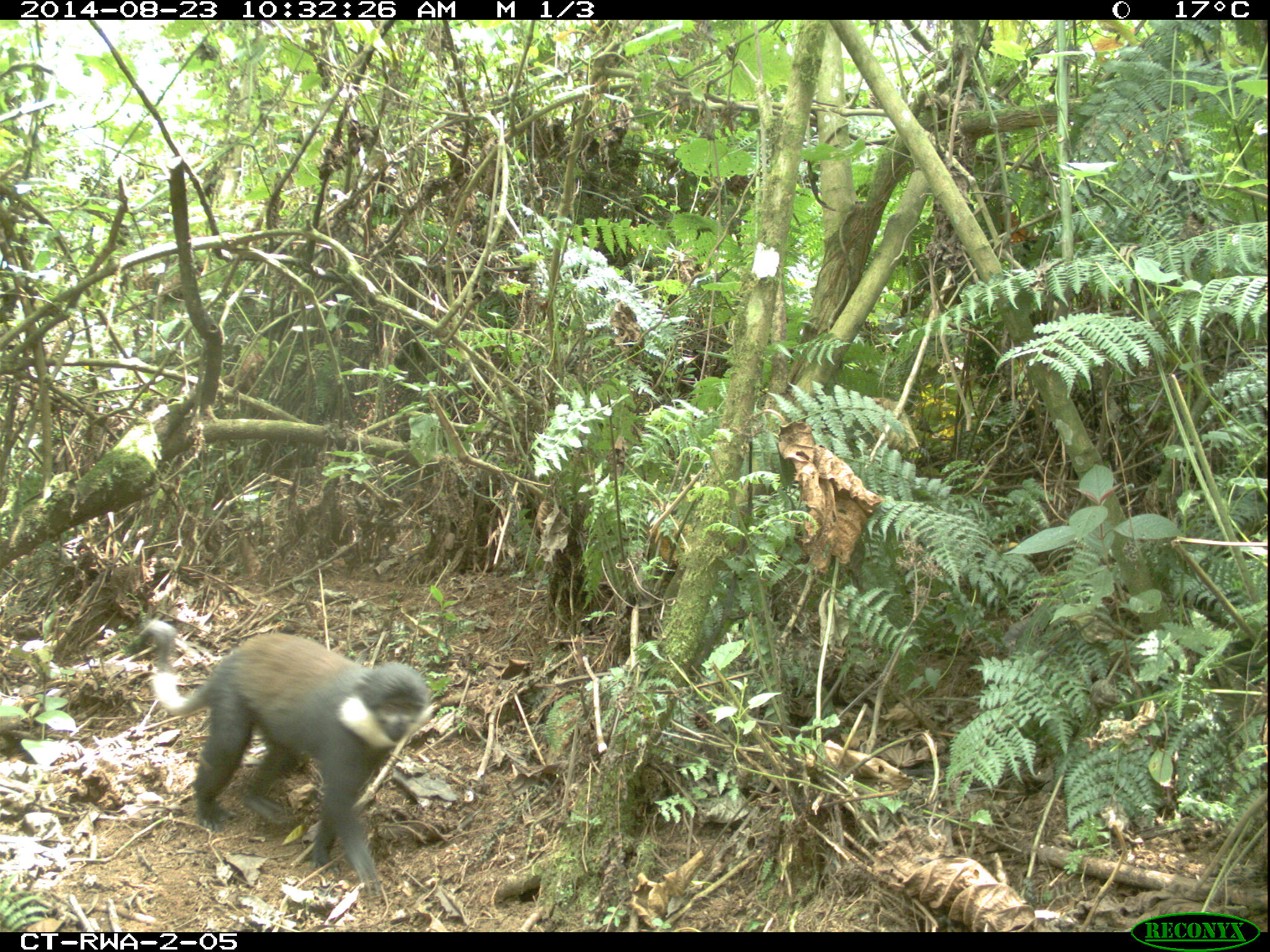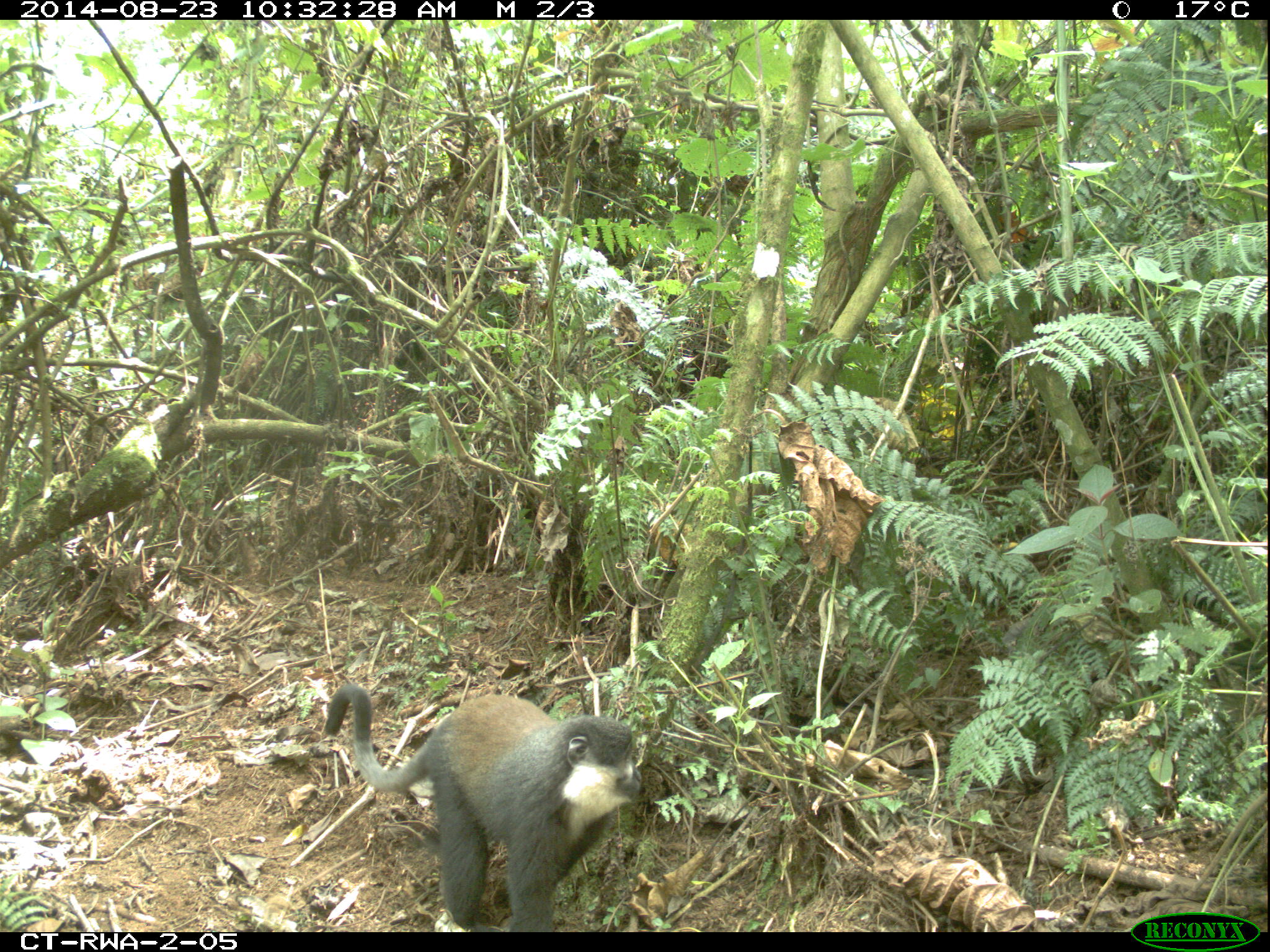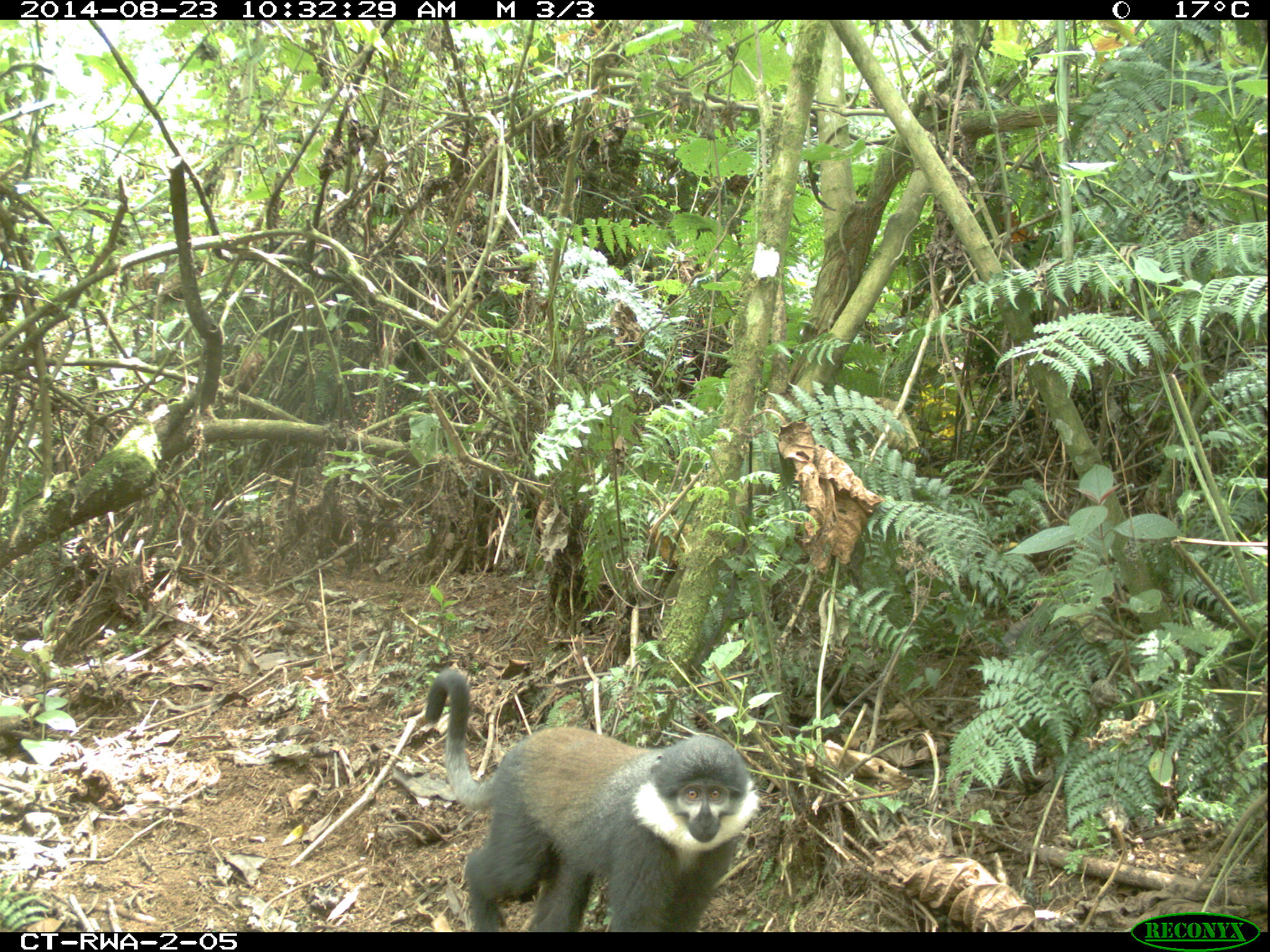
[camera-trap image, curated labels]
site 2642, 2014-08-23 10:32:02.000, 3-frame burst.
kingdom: Animalia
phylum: Chordata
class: Mammalia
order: Primates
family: Cercopithecidae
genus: Allochrocebus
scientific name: Allochrocebus lhoesti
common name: l'hoest's monkey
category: cercopithecus lhoesti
Cercopithecus lhoesti (l'hoest's monkey) (Allochrocebus lhoesti), count 1.